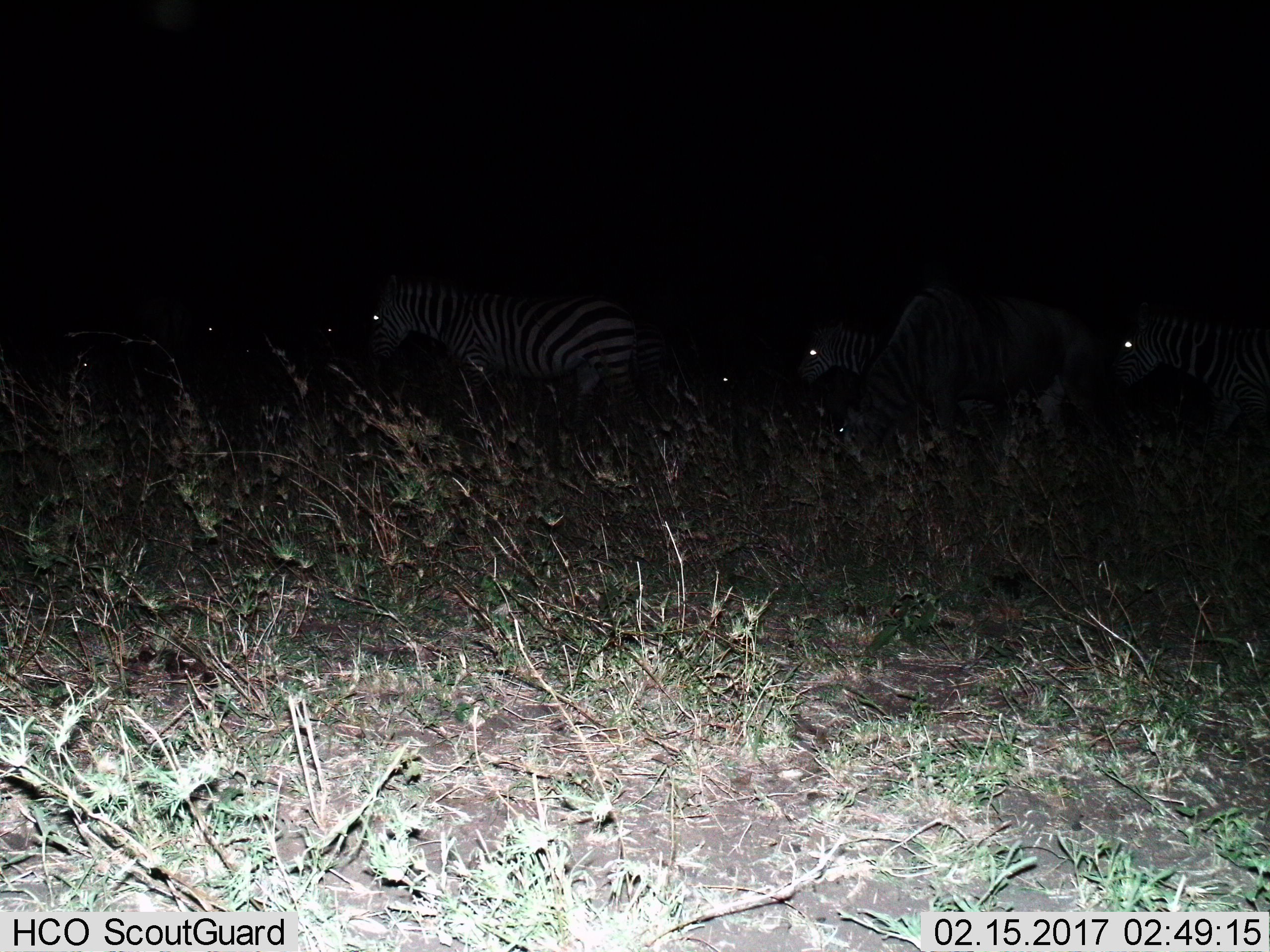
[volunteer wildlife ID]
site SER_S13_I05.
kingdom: Animalia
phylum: Chordata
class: Mammalia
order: Perissodactyla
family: Equidae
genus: Equus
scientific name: Equus quagga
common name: plains zebra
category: zebraplains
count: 6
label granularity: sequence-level